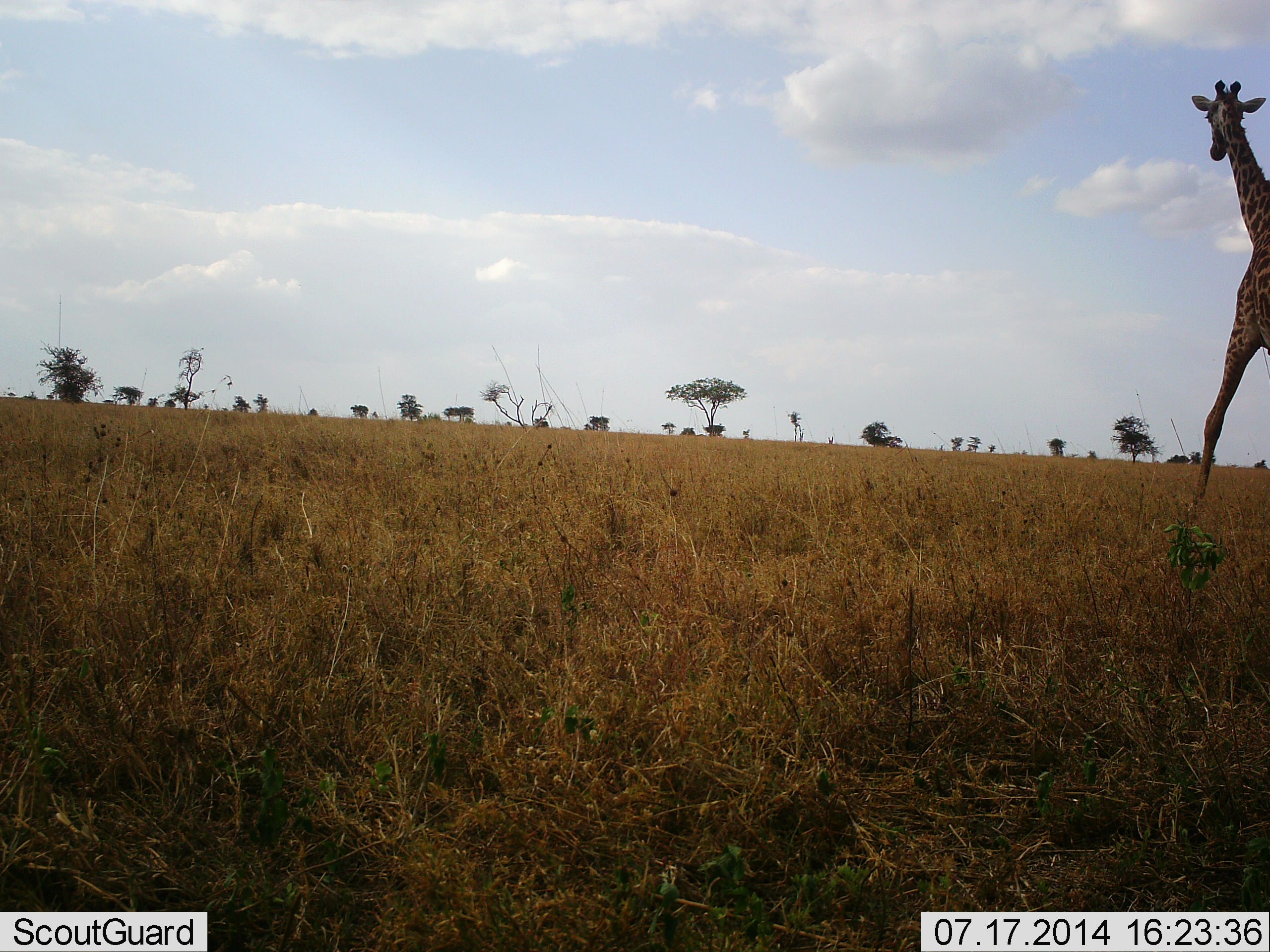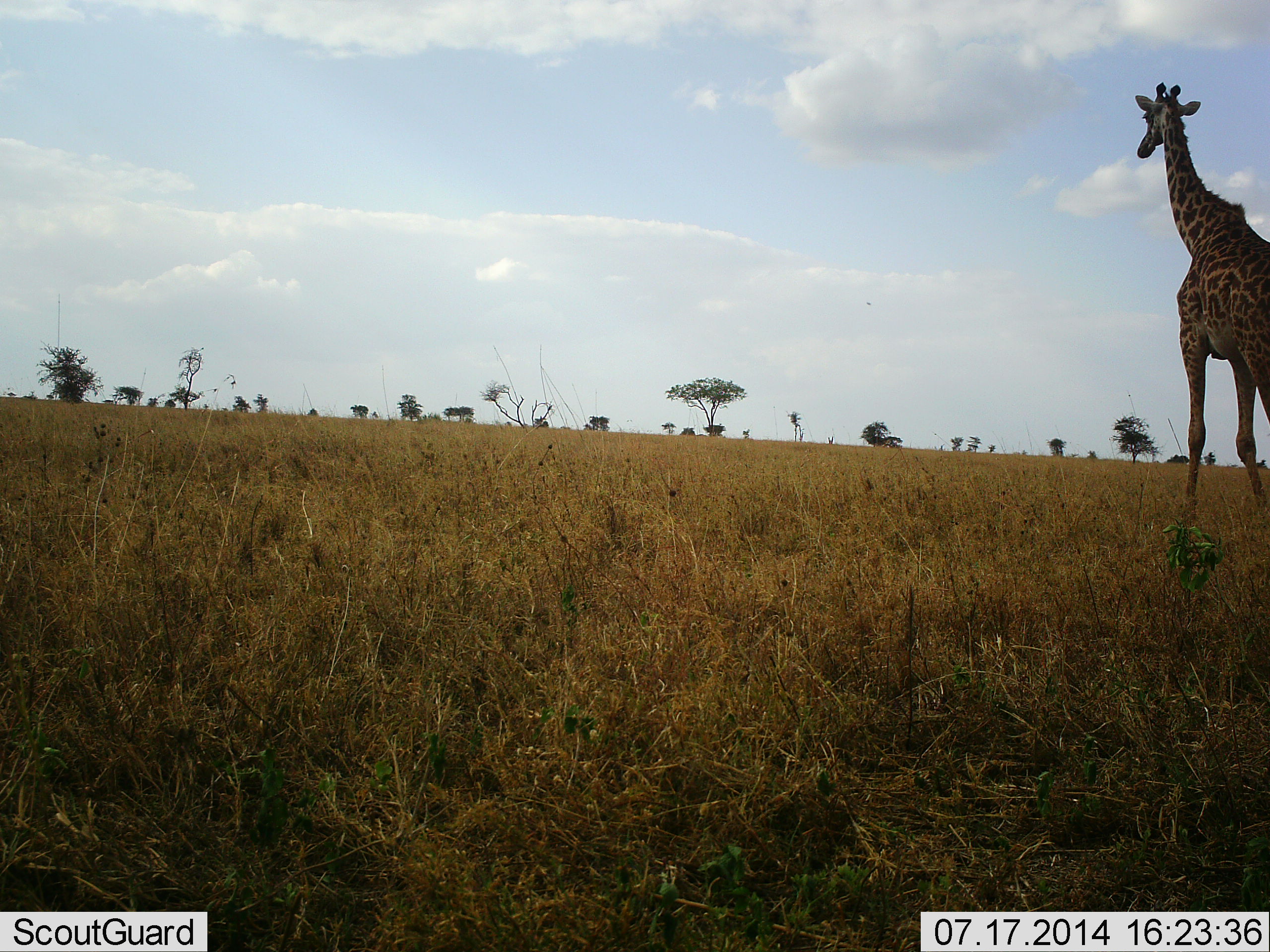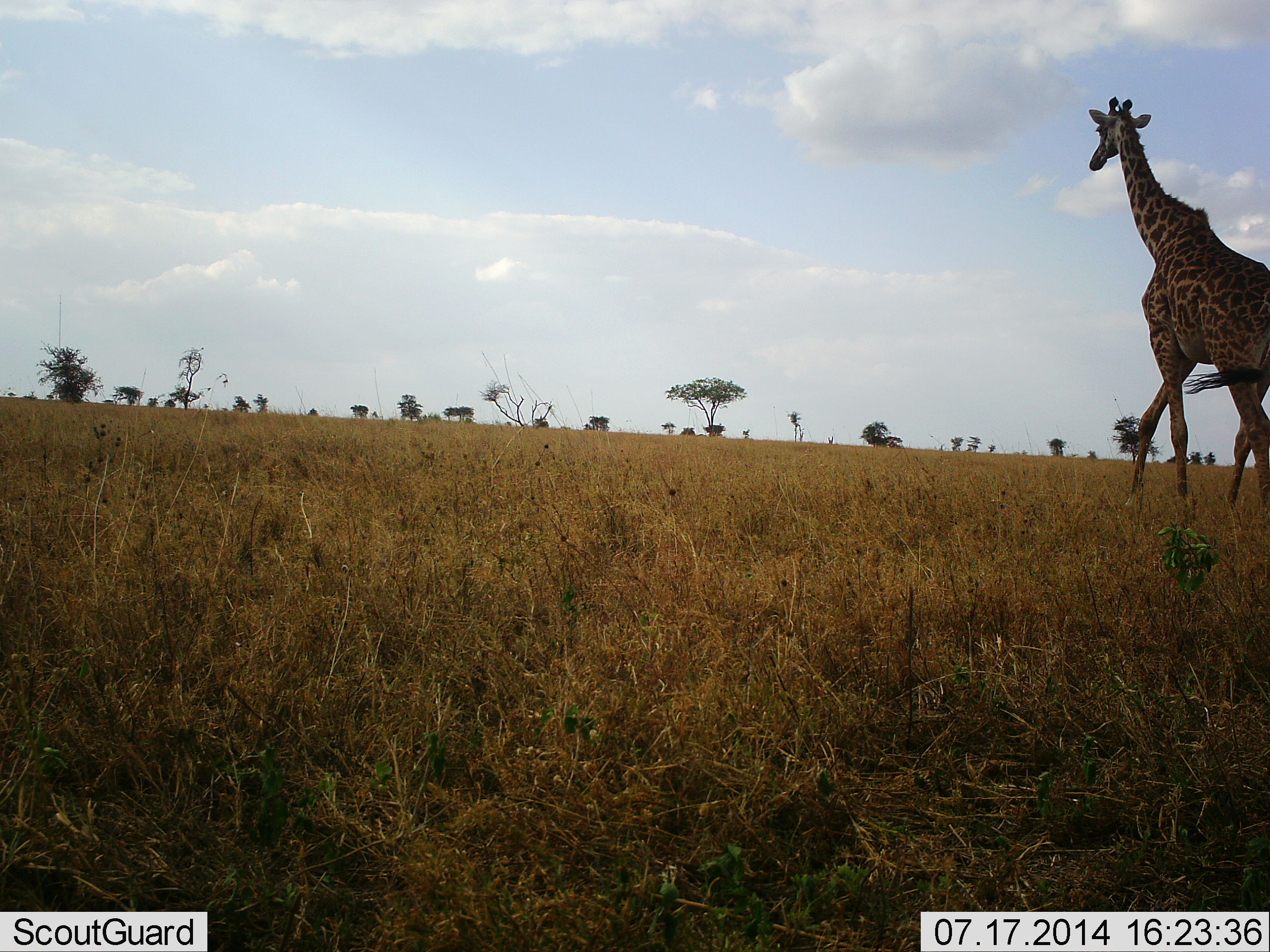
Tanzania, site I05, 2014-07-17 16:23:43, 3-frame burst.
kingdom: Animalia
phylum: Chordata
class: Mammalia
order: Artiodactyla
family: Giraffidae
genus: Giraffa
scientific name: Giraffa camelopardalis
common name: giraffe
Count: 1.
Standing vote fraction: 10%.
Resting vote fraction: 0%.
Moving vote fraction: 90%.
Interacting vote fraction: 0%.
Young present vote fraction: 0%.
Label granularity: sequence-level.